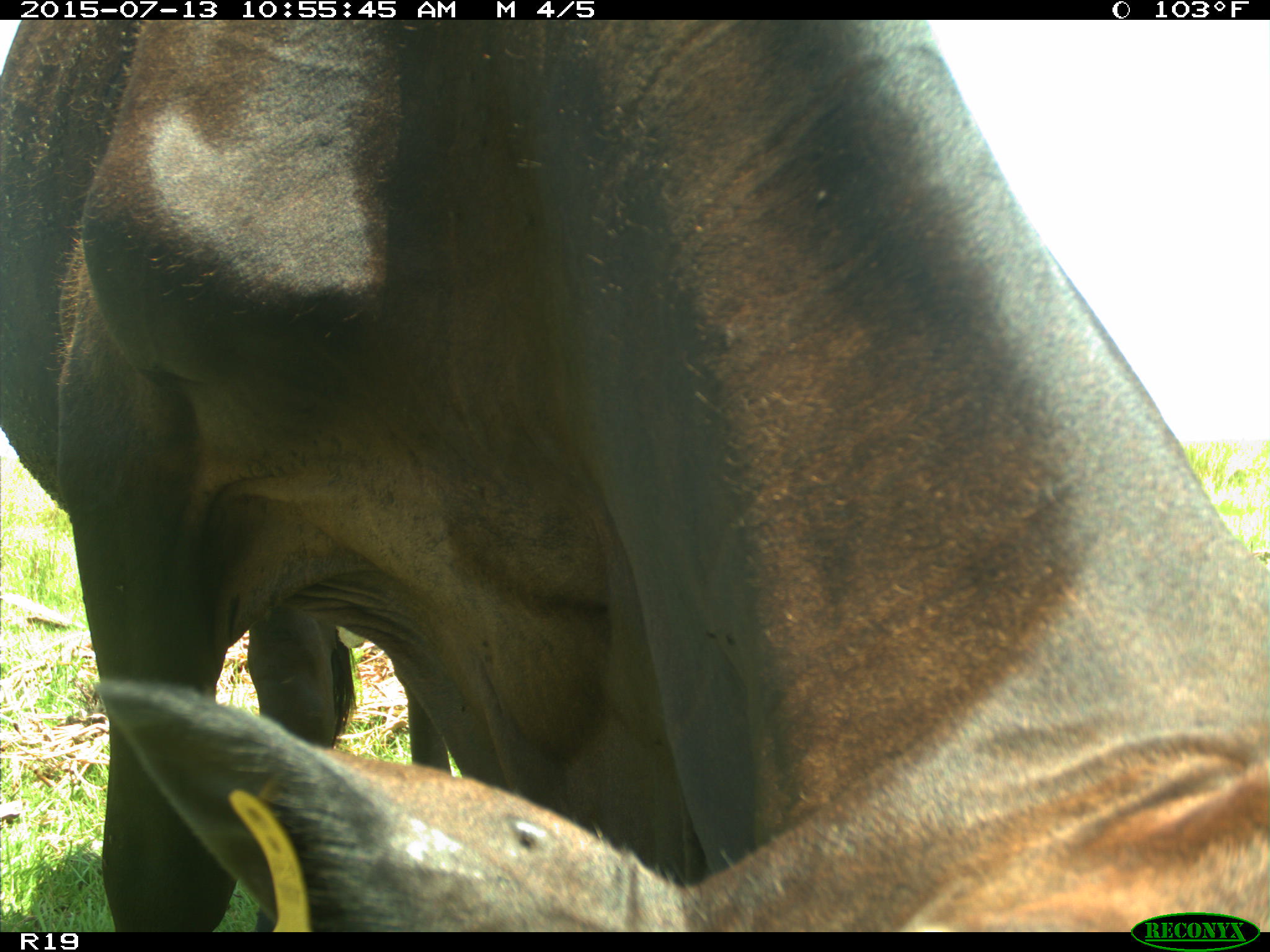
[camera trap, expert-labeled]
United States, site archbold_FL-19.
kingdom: Animalia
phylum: Chordata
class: Mammalia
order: Artiodactyla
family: Bovidae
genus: Bos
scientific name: Bos taurus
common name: domestic cow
Bos taurus (domestic cow).